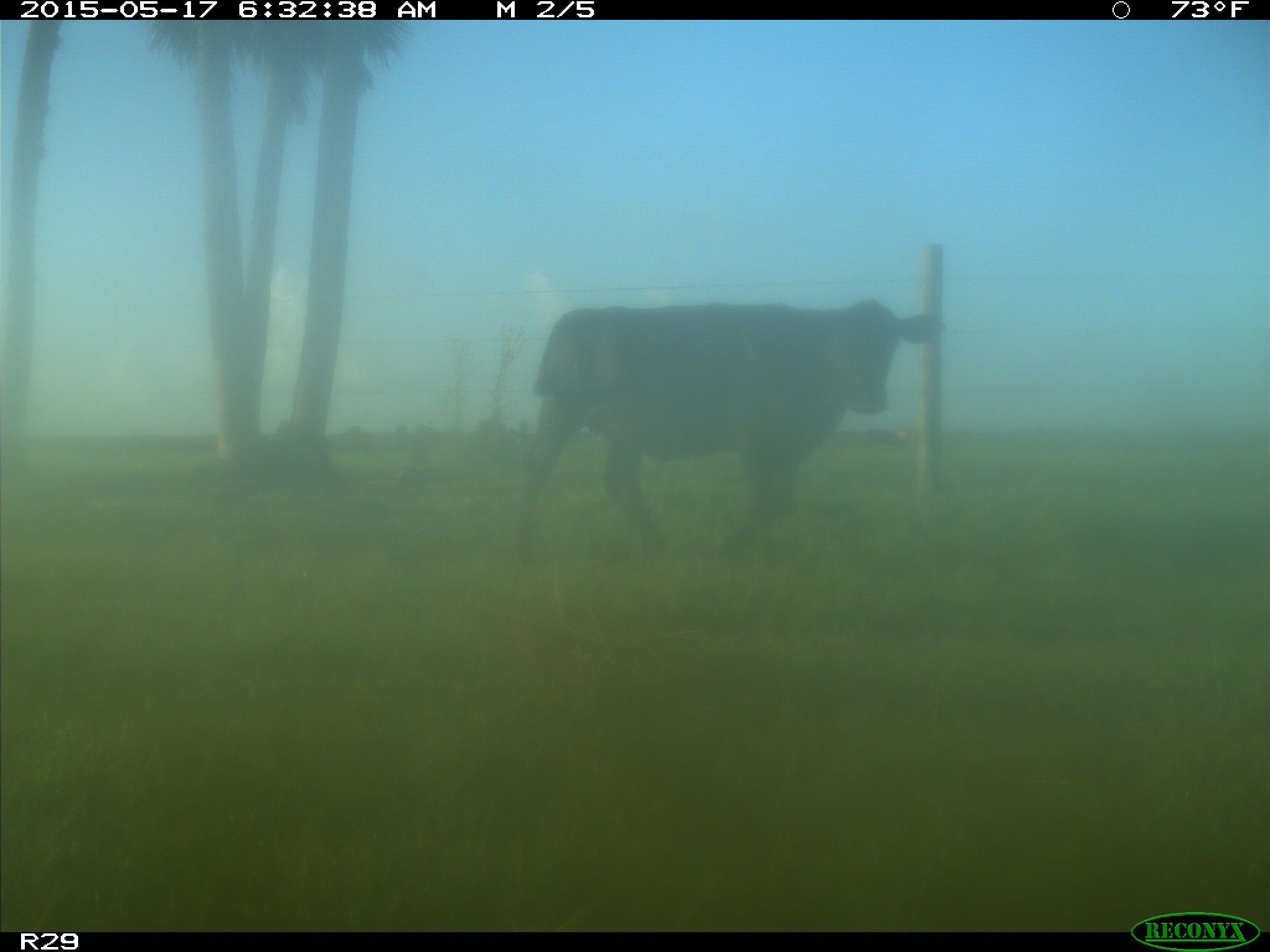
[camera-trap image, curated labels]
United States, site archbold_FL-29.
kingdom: Animalia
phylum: Chordata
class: Mammalia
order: Artiodactyla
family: Bovidae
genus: Bos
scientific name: Bos taurus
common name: domestic cow